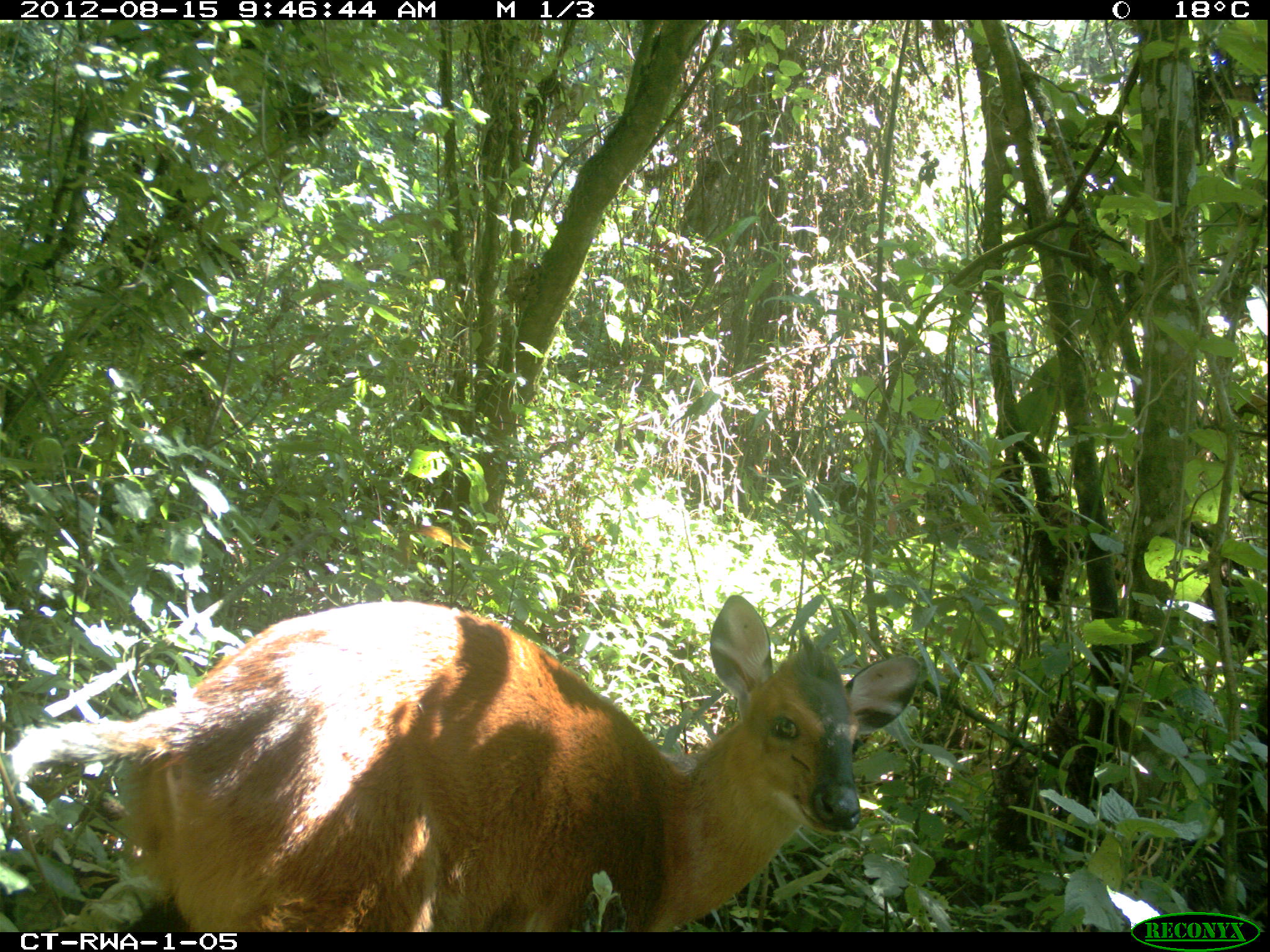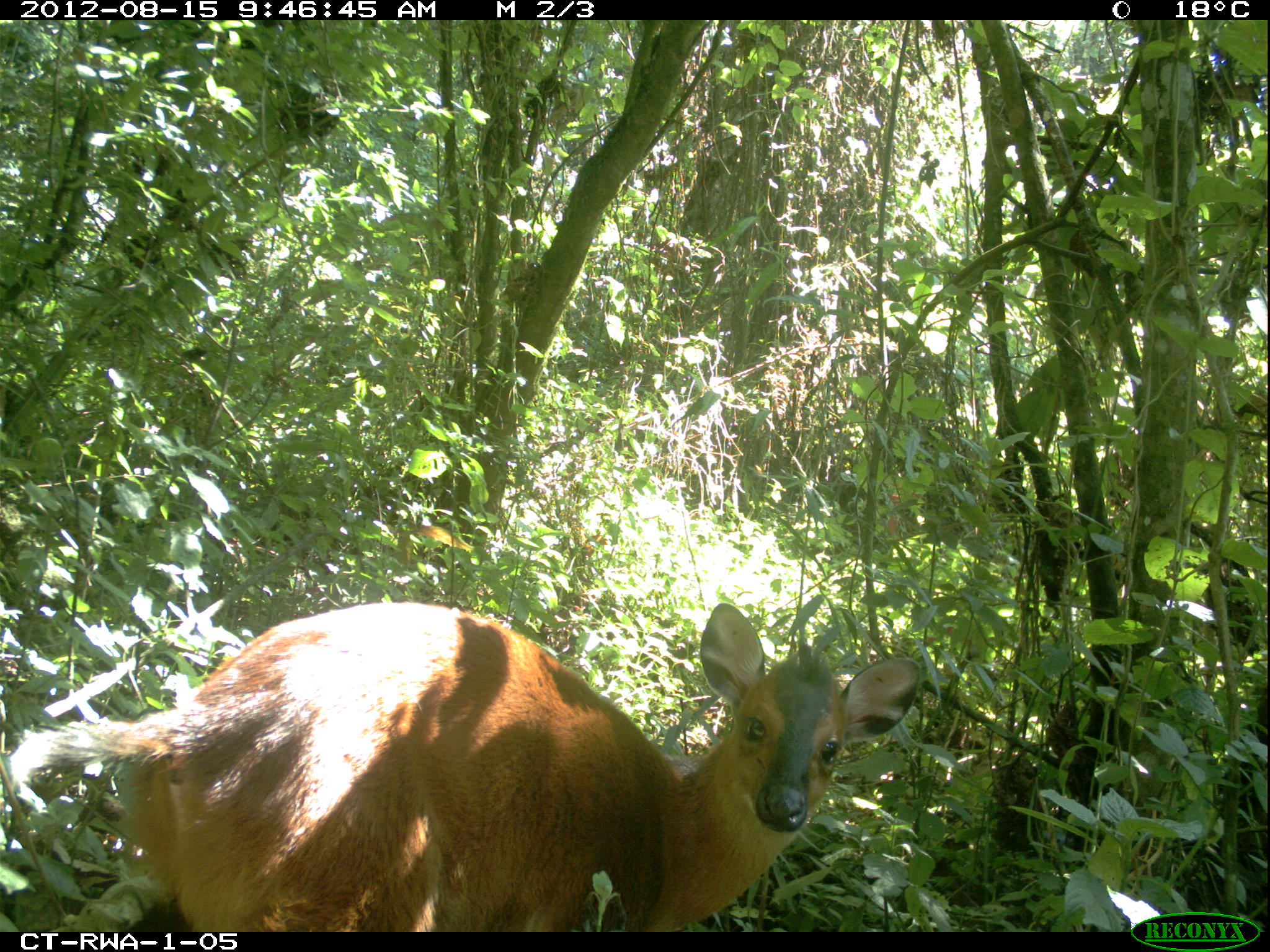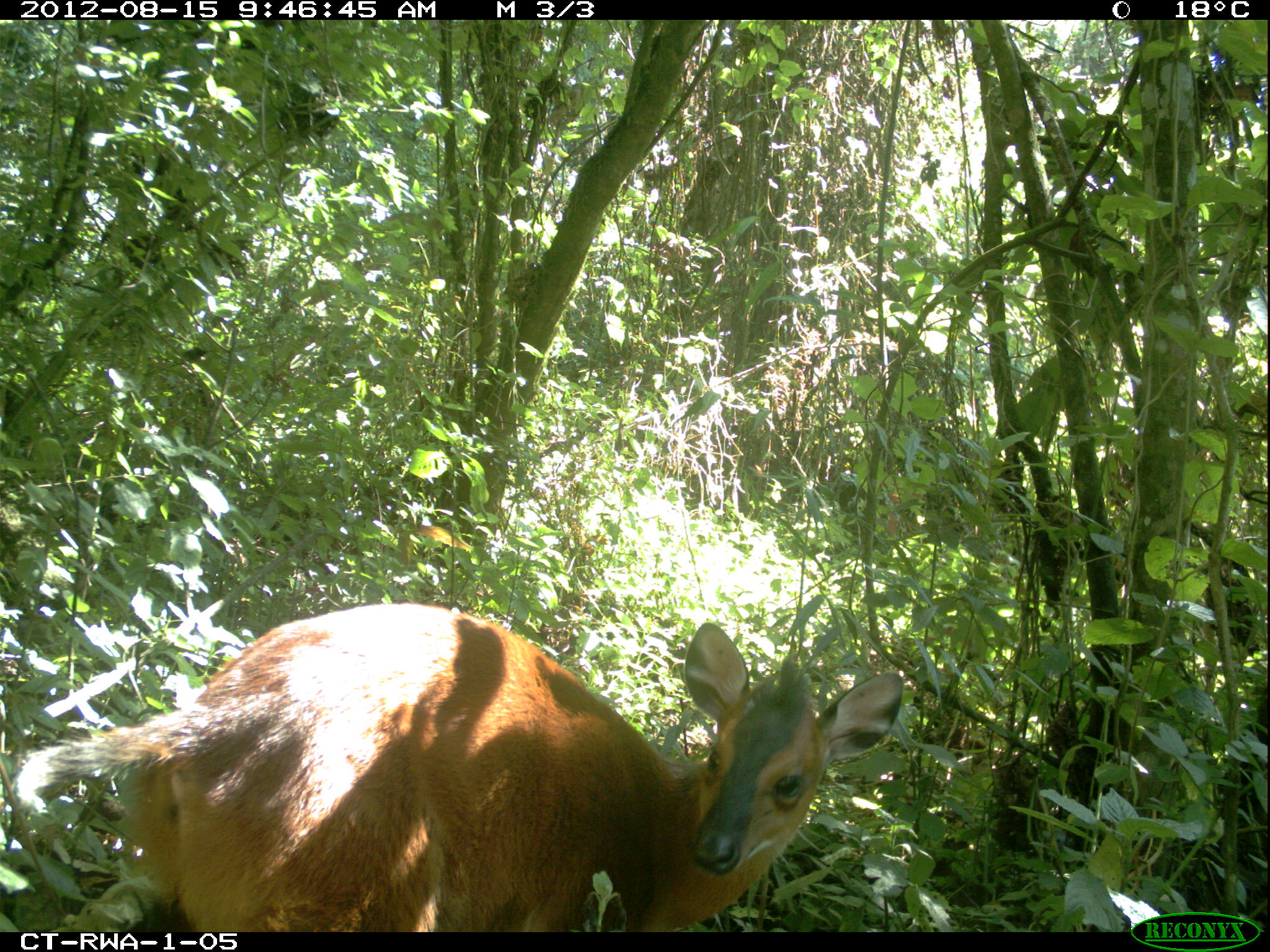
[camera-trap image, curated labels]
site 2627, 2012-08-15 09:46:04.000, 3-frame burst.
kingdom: Animalia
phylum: Chordata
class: Mammalia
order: Artiodactyla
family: Bovidae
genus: Cephalophus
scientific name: Cephalophus nigrifrons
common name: black-fronted duiker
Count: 1.